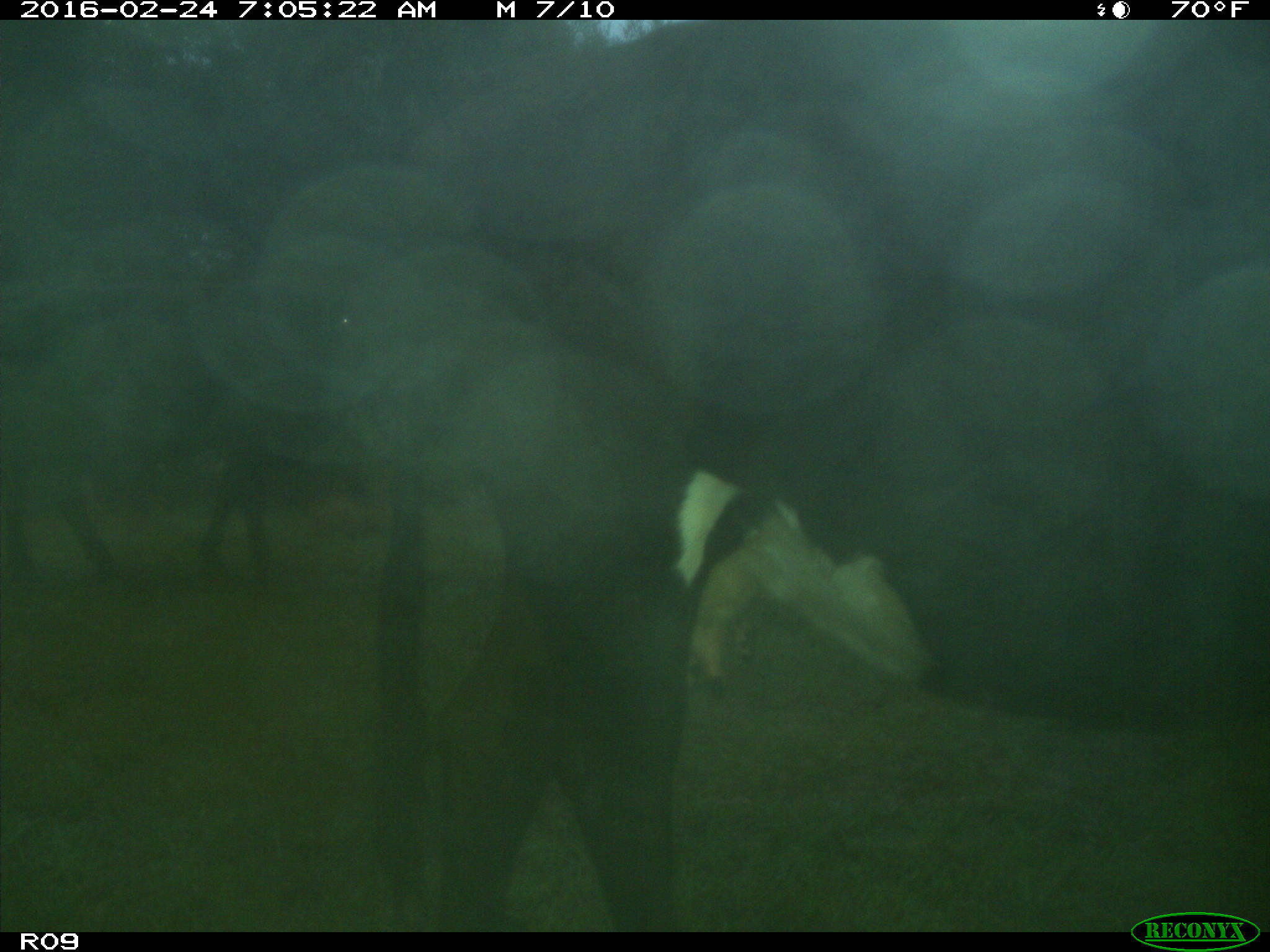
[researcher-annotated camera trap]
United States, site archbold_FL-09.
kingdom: Animalia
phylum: Chordata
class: Mammalia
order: Artiodactyla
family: Bovidae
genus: Bos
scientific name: Bos taurus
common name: domestic cow